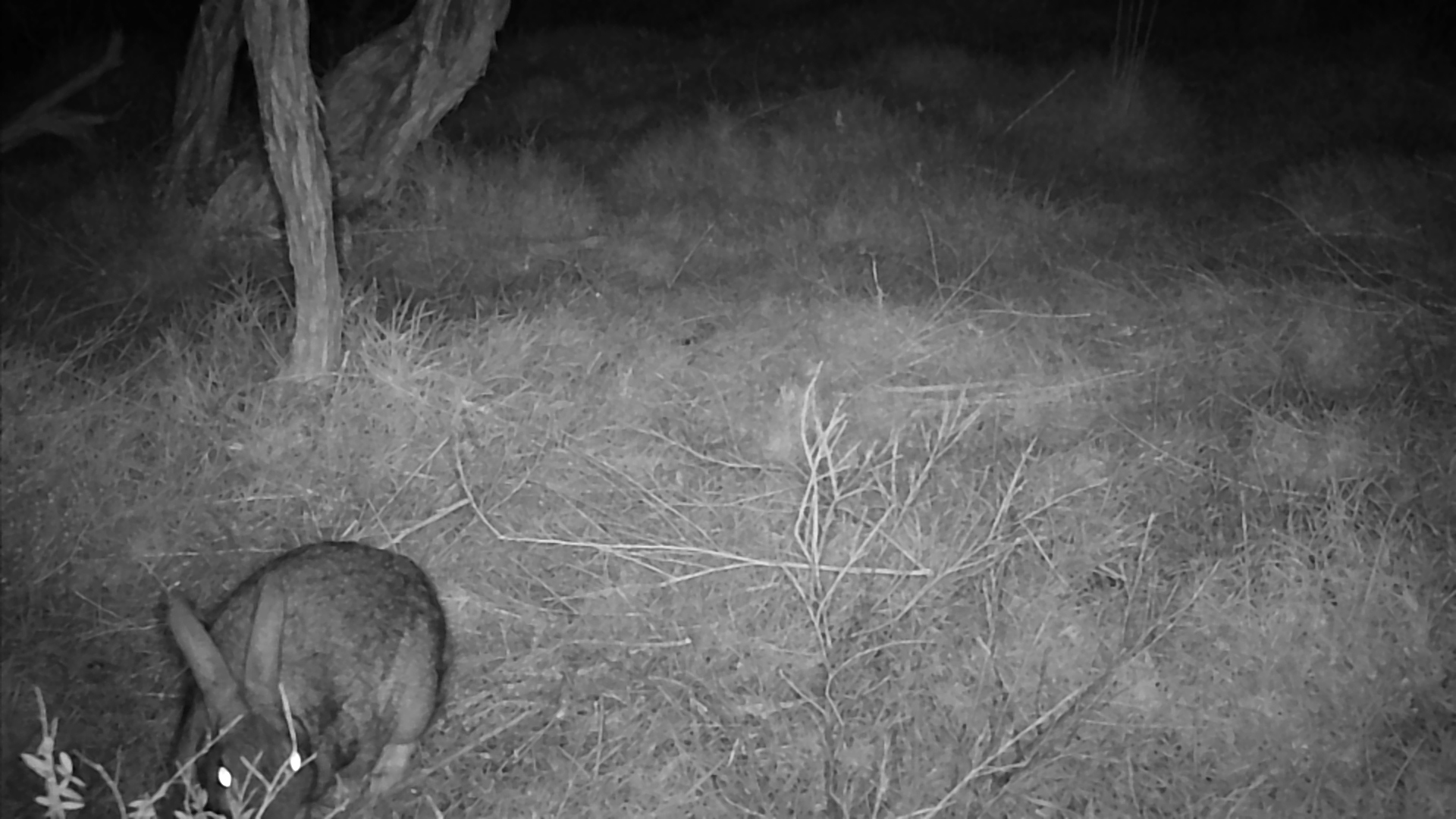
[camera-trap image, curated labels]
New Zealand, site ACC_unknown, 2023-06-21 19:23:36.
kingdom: Animalia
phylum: Chordata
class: Mammalia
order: Lagomorpha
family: Leporidae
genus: Oryctolagus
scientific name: Oryctolagus cuniculus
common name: european rabbit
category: rabbit